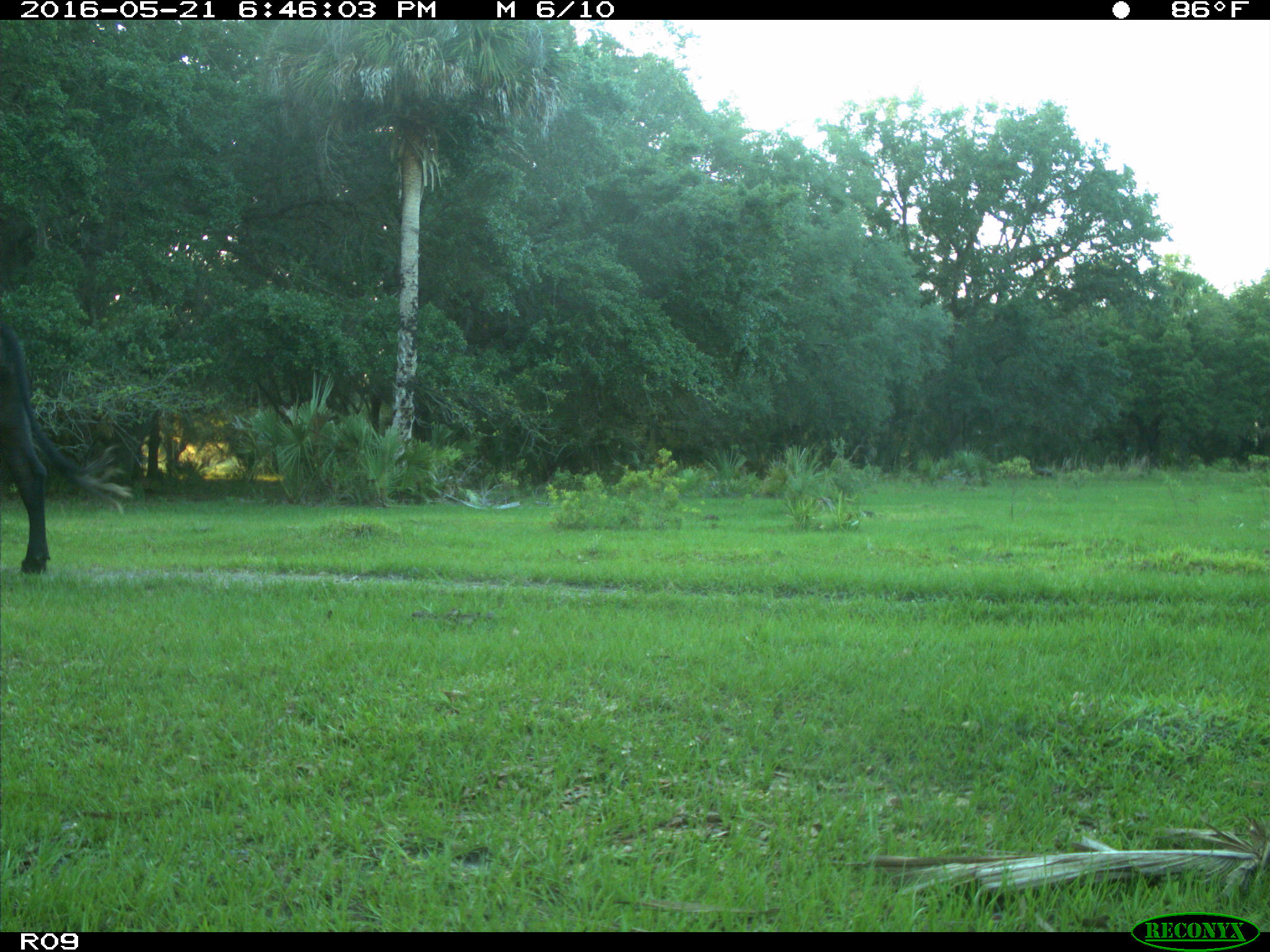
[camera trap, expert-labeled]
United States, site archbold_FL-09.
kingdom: Animalia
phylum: Chordata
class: Mammalia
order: Artiodactyla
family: Bovidae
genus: Bos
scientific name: Bos taurus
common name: domestic cow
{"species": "Bos taurus (domestic cow)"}